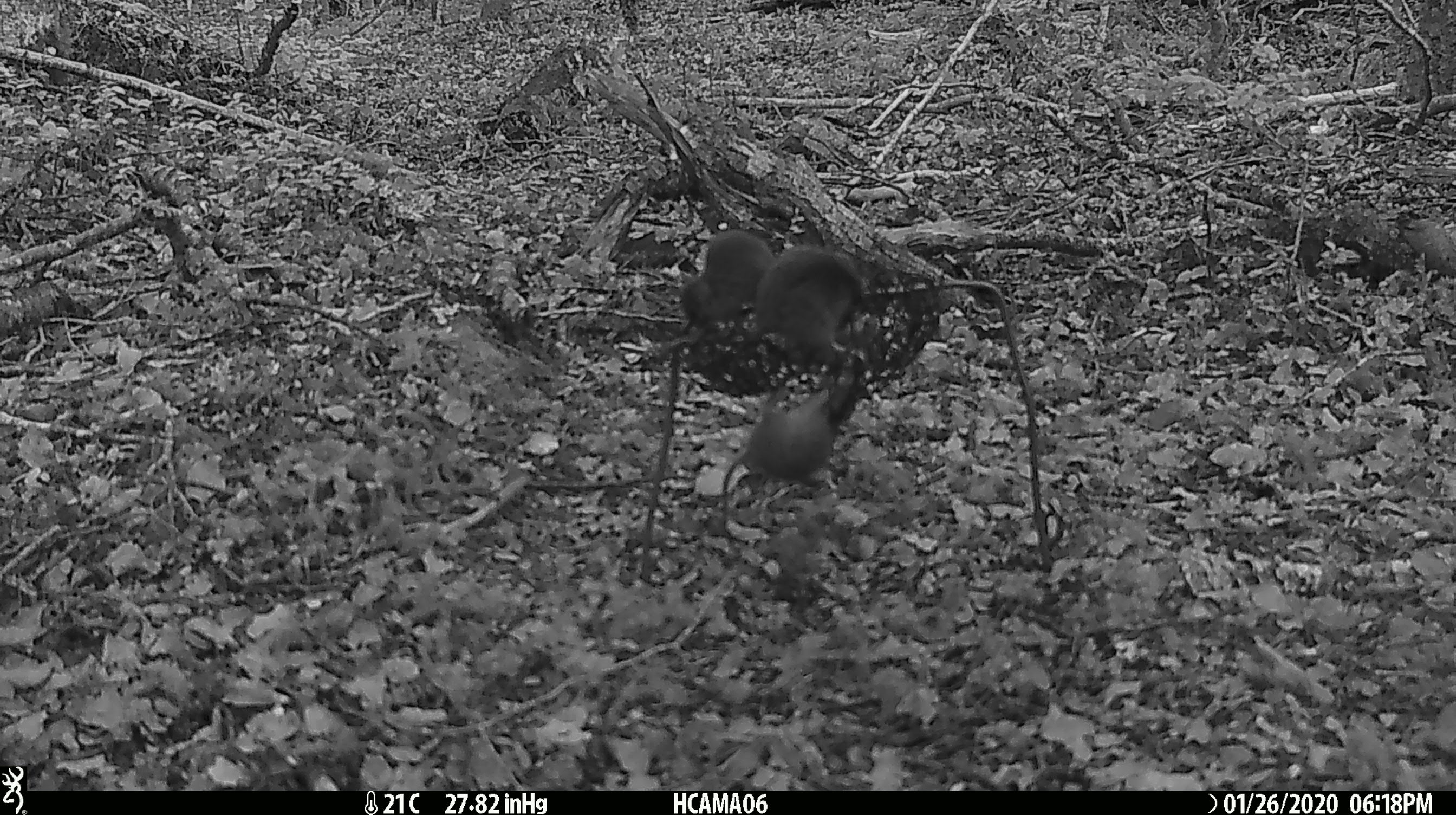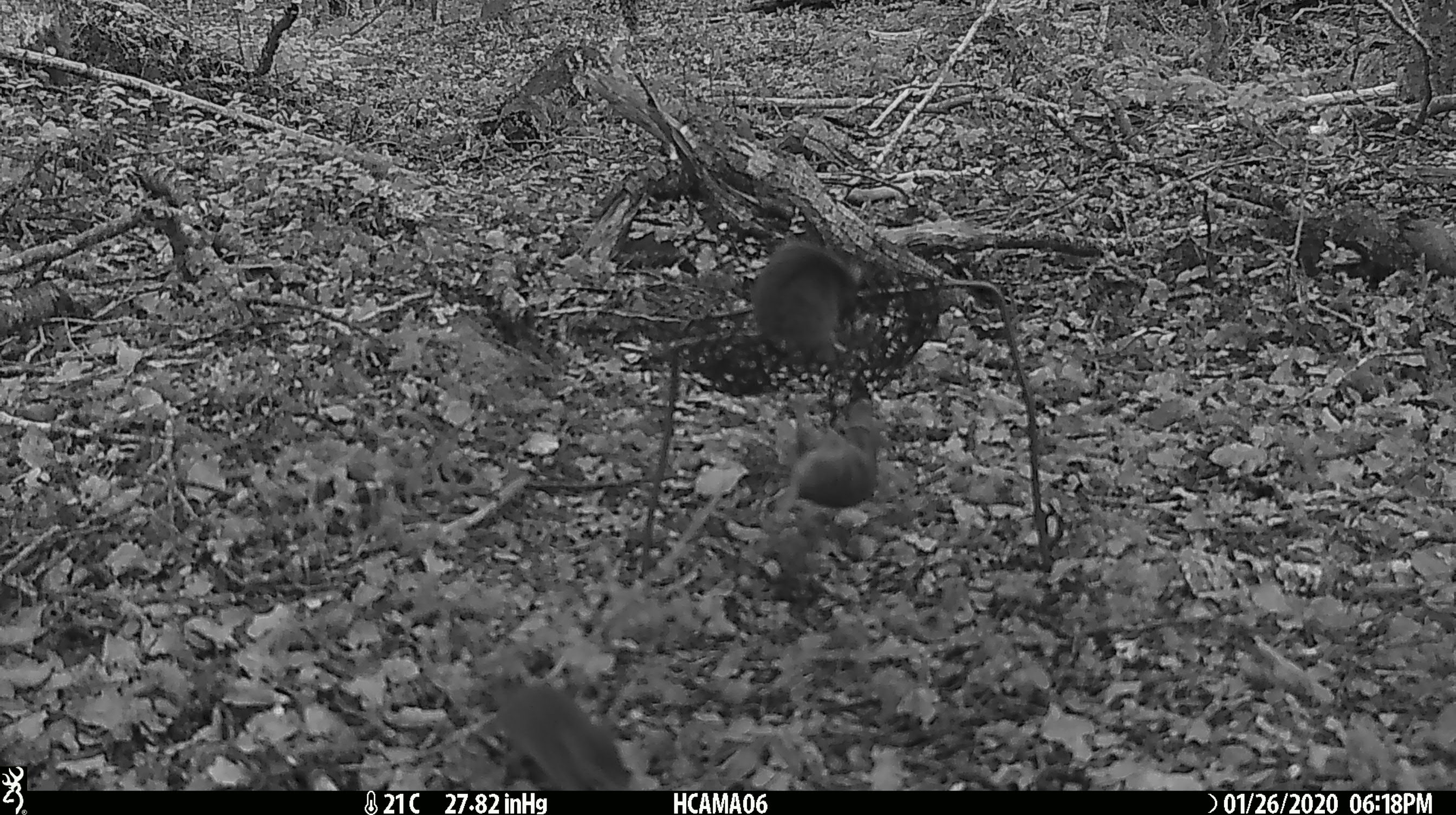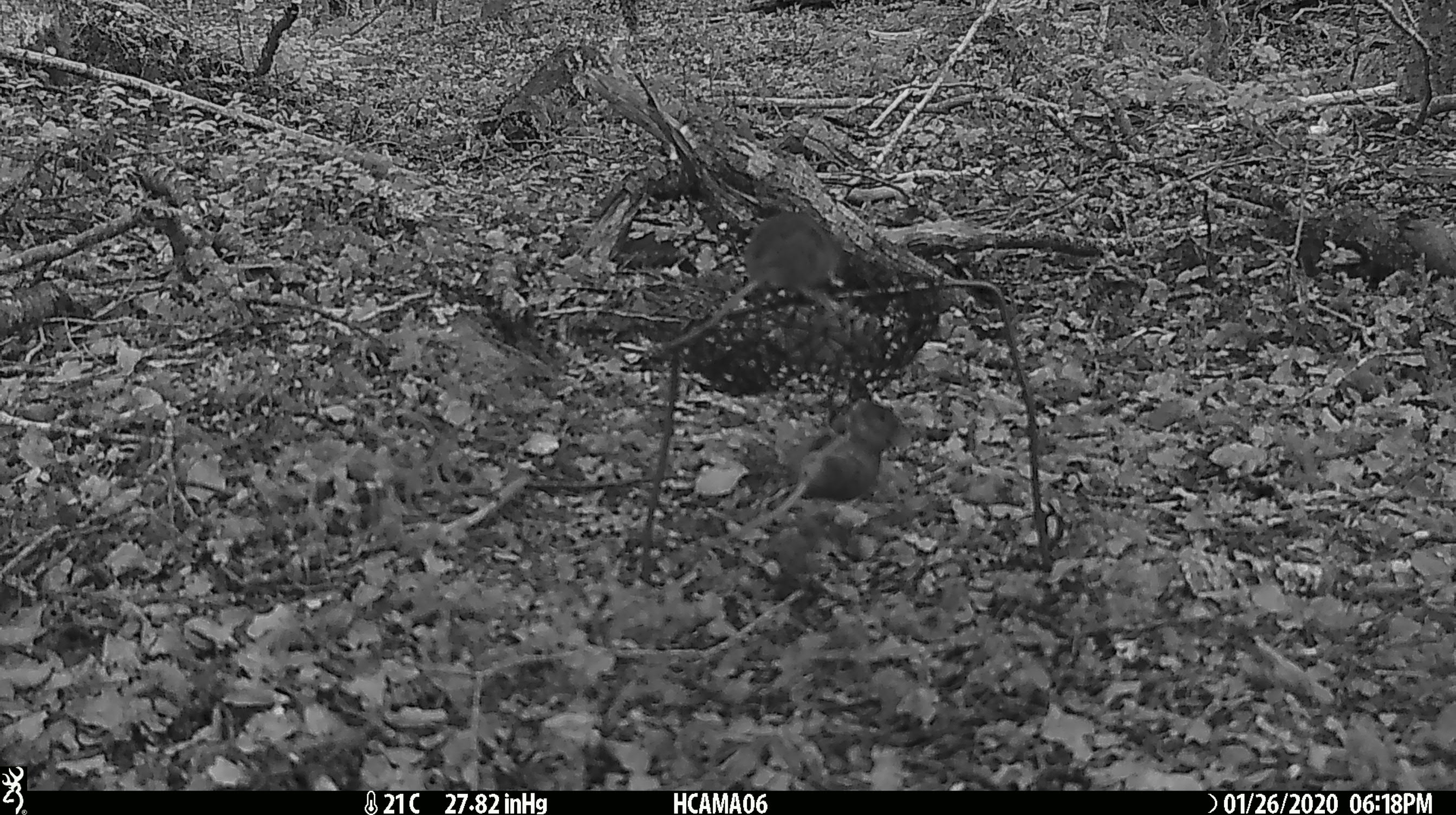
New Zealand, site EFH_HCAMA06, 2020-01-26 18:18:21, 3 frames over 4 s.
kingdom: Animalia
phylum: Chordata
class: Mammalia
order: Rodentia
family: Muridae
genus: Mus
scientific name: Mus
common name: mouse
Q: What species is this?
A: Mouse (Mus).